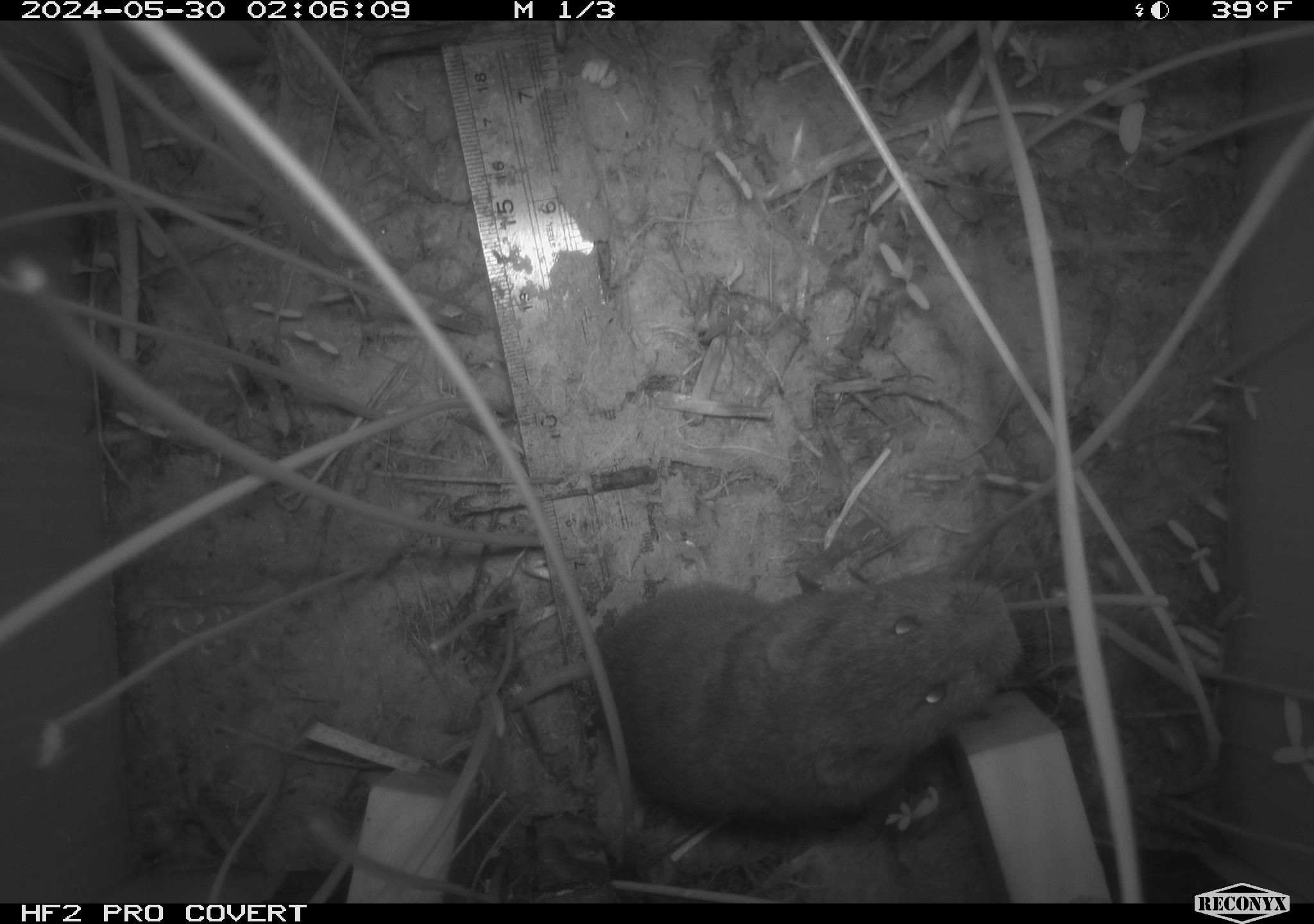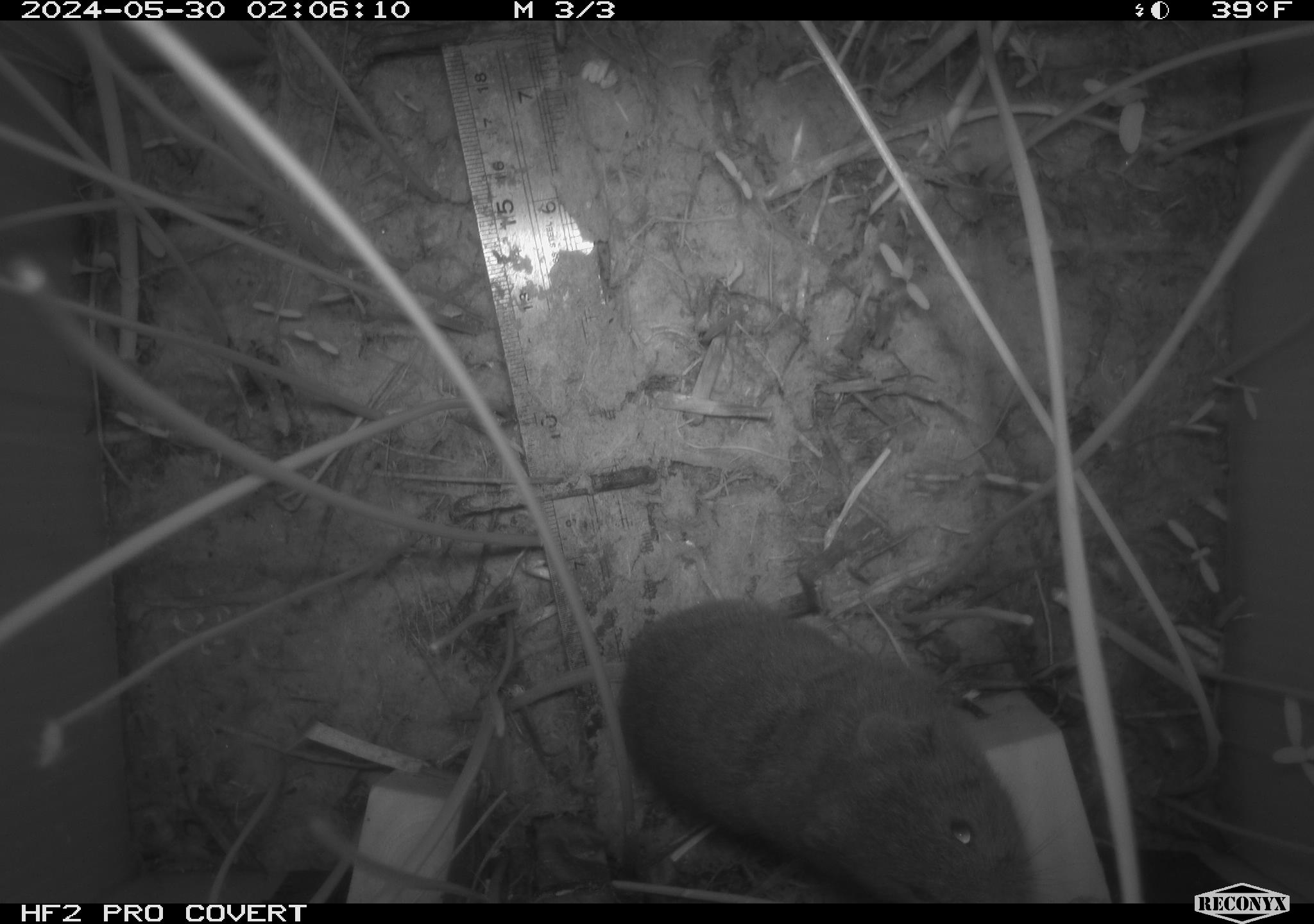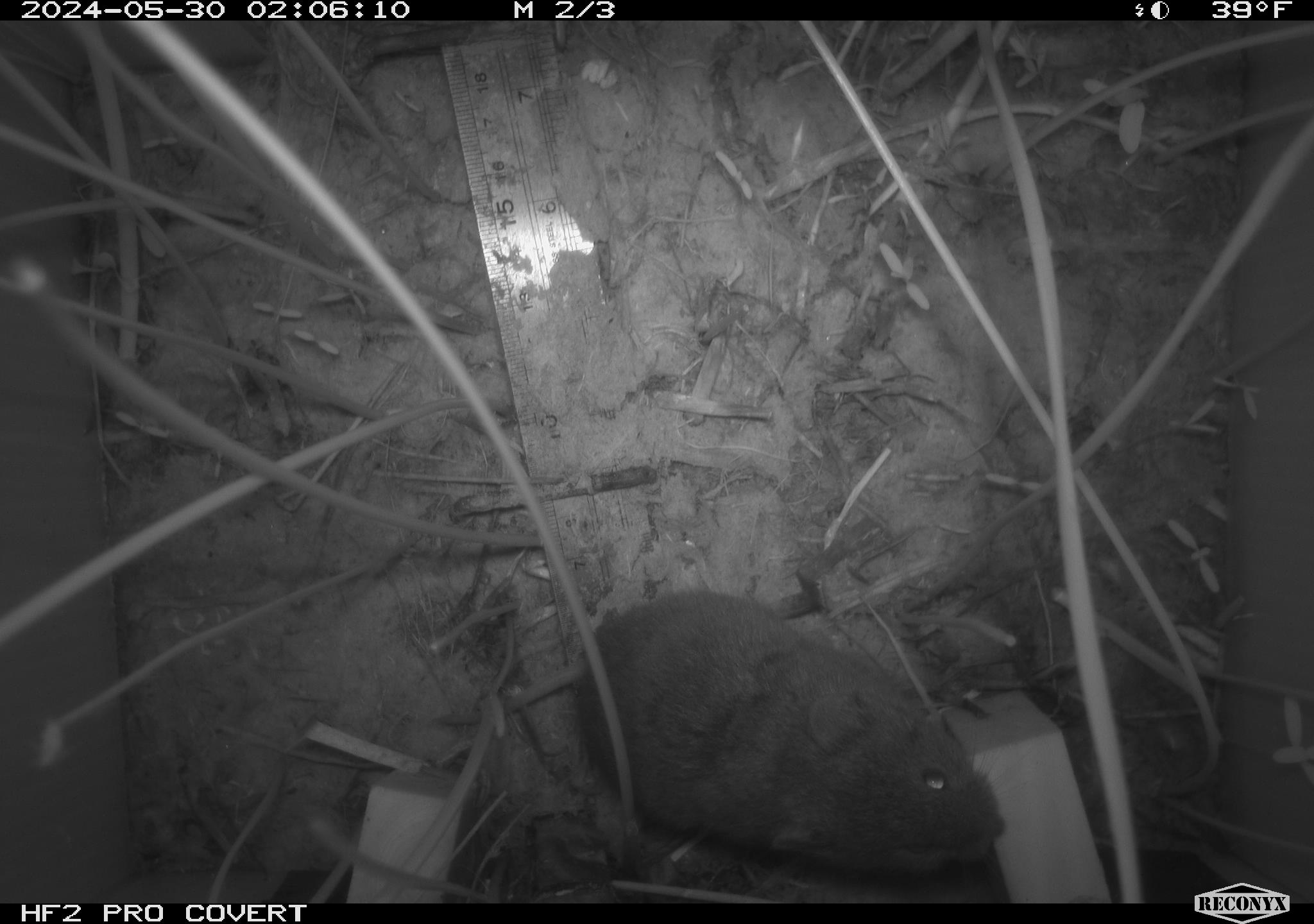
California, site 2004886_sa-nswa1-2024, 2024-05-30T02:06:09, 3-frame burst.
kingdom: Animalia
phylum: Chordata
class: Mammalia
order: Rodentia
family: Cricetidae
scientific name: Arvicolinae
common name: voles, lemmings, and muskrats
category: arvicolinae subfamily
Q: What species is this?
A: Arvicolinae subfamily (voles, lemmings, and muskrats) (Arvicolinae).